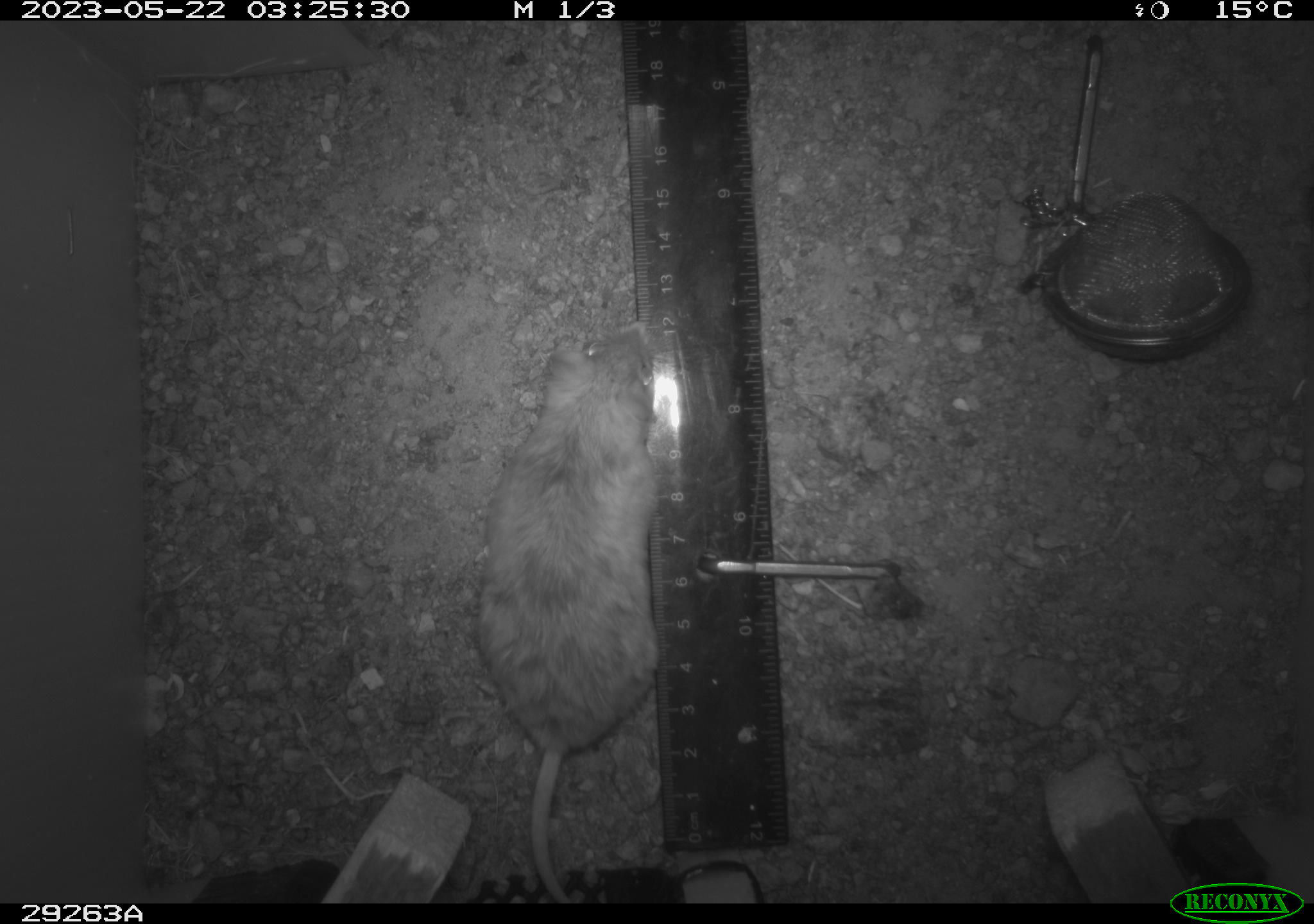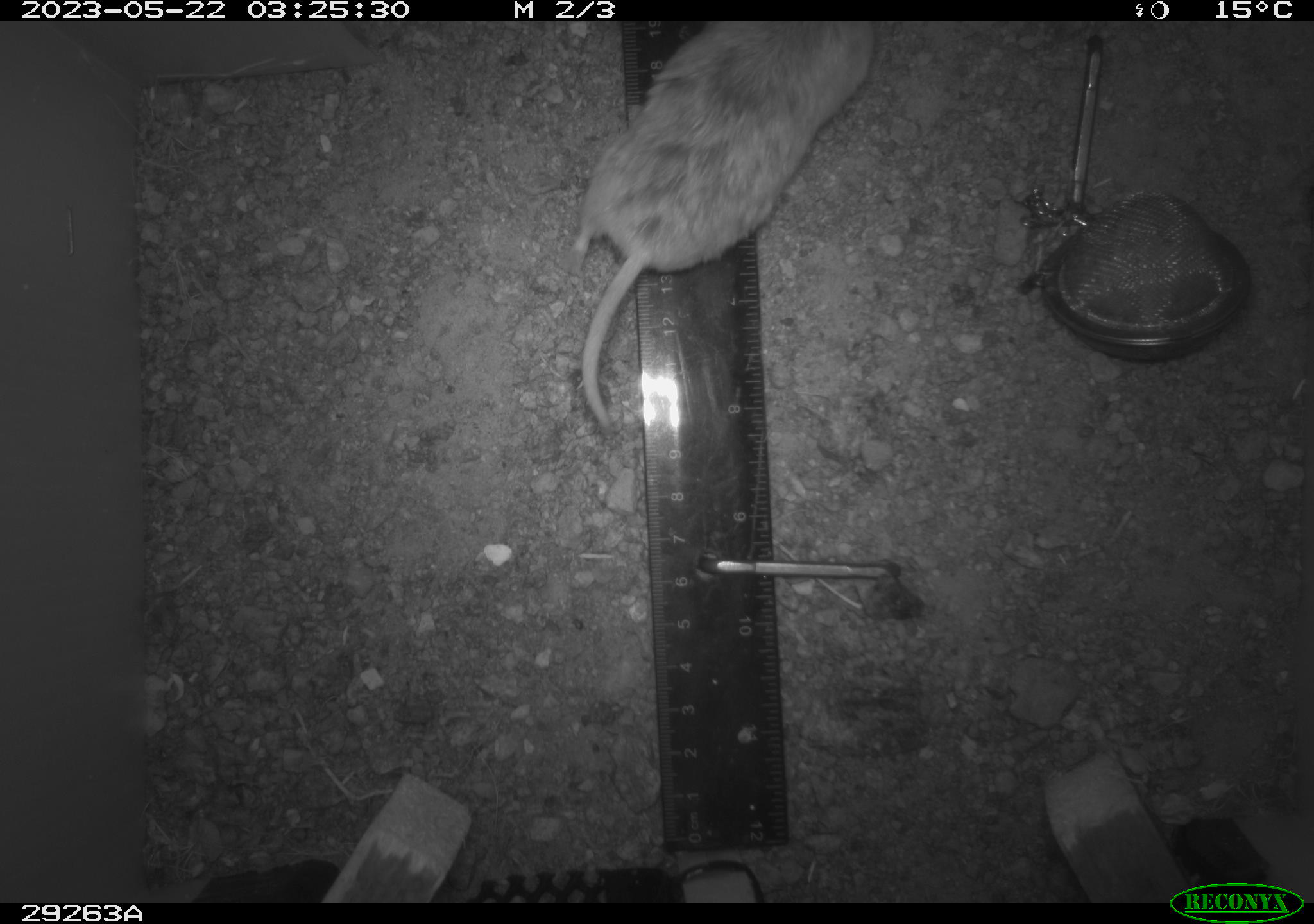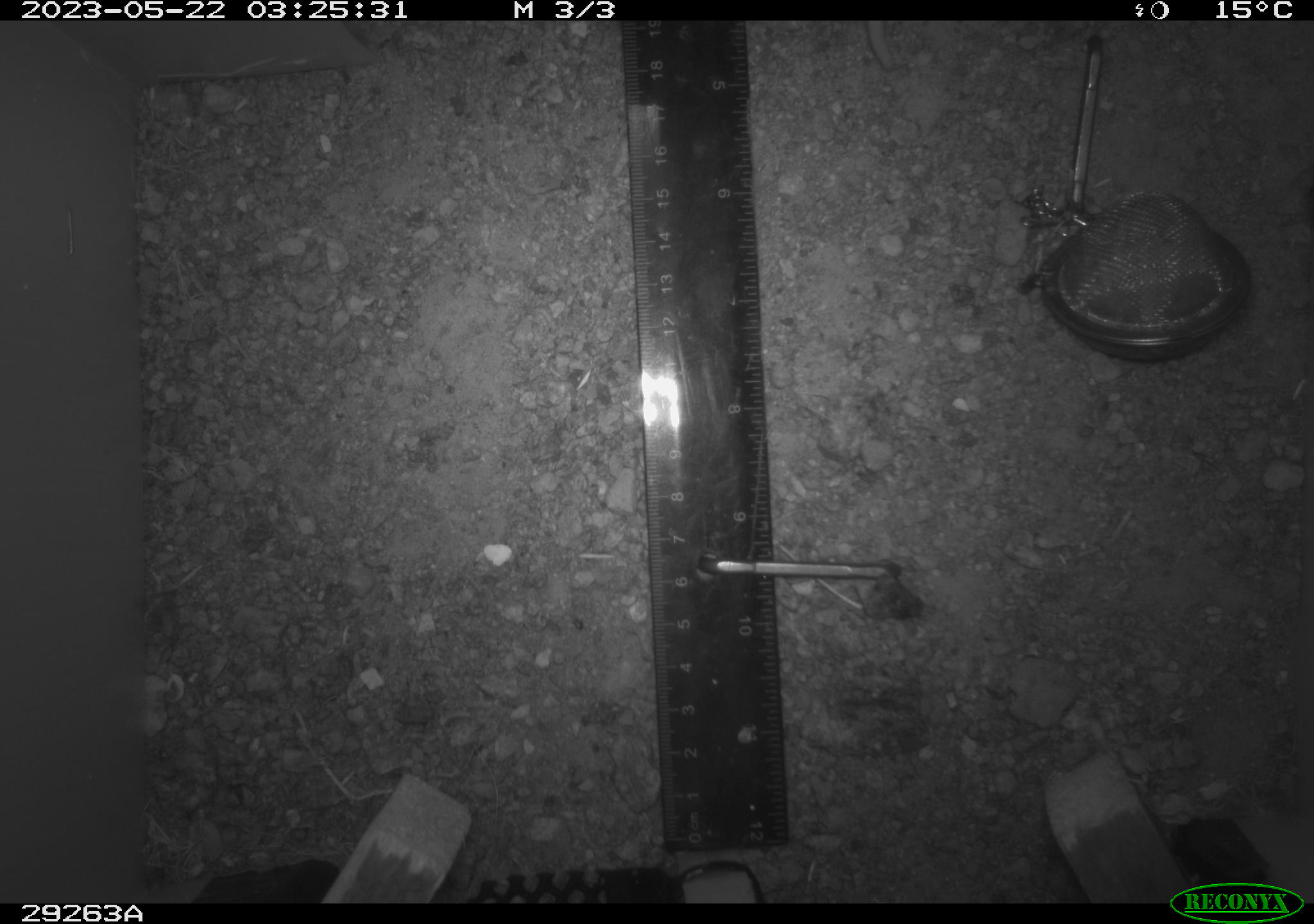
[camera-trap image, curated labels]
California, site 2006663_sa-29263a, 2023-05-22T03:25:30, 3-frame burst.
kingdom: Animalia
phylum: Chordata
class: Mammalia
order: Rodentia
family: Cricetidae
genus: Peromyscus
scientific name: Peromyscus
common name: deer mice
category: peromyscus species